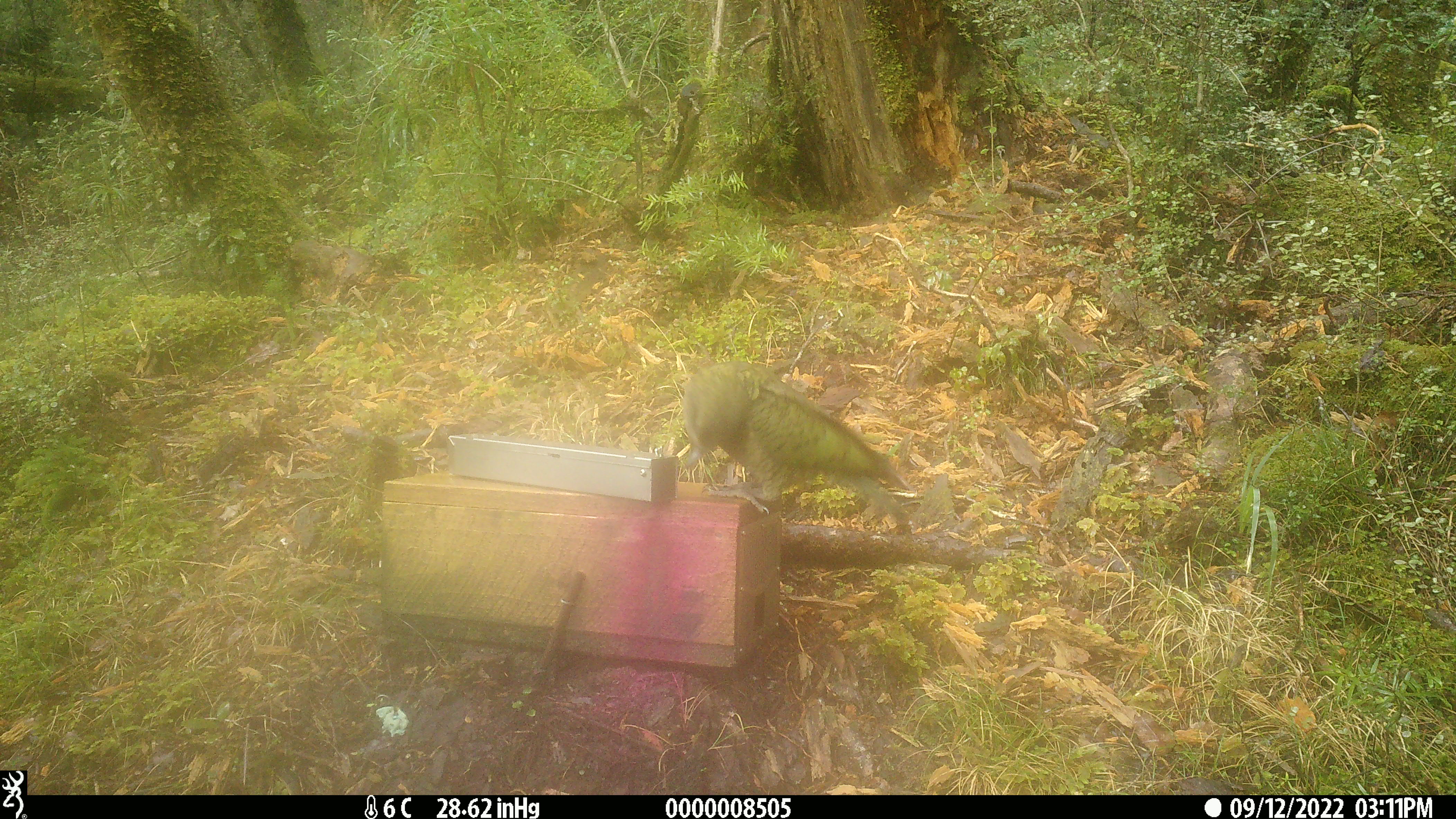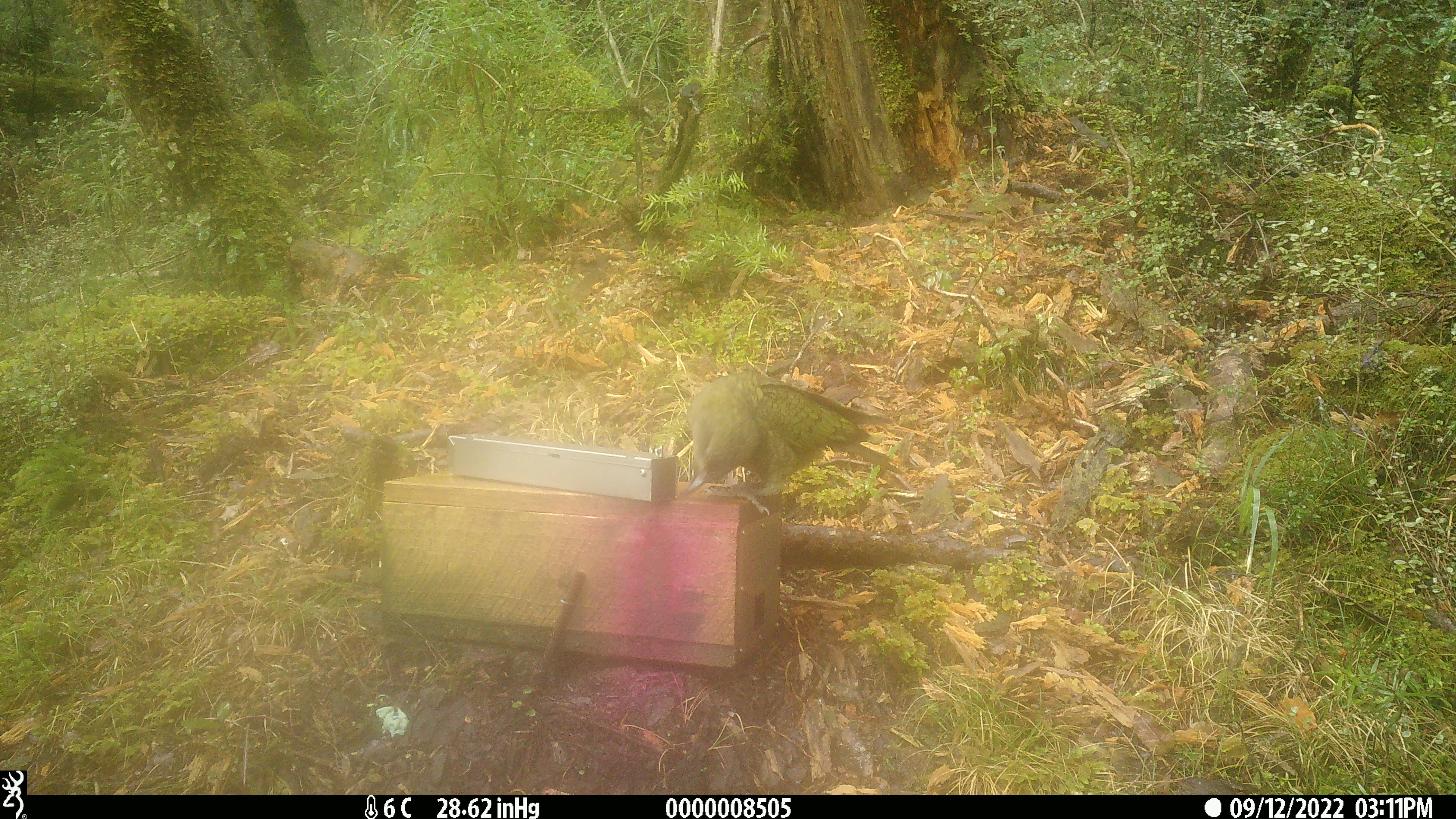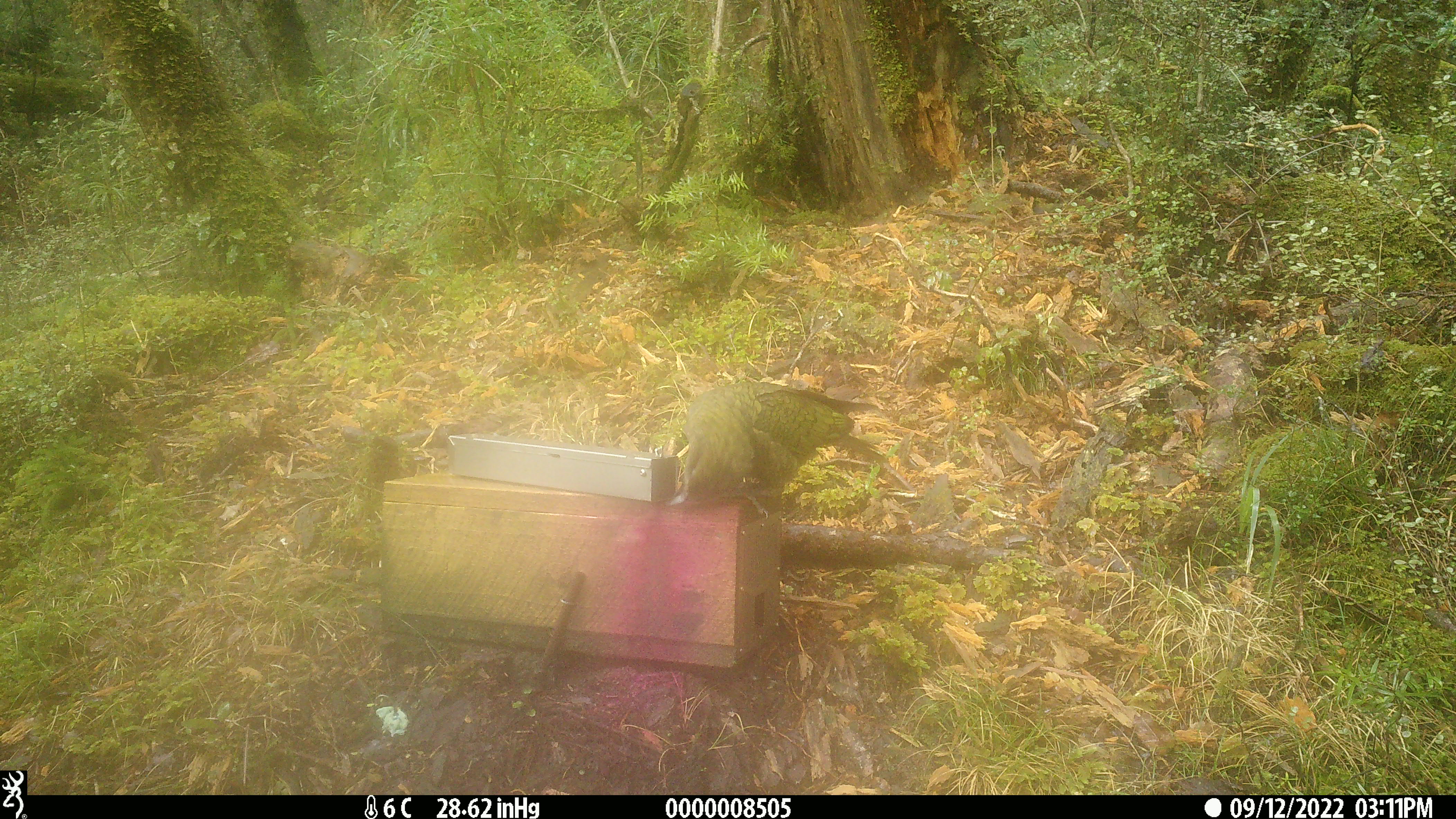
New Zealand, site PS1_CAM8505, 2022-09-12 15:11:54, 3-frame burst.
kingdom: Animalia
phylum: Chordata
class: Aves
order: Psittaciformes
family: Strigopidae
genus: Nestor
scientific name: Nestor notabilis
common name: kea